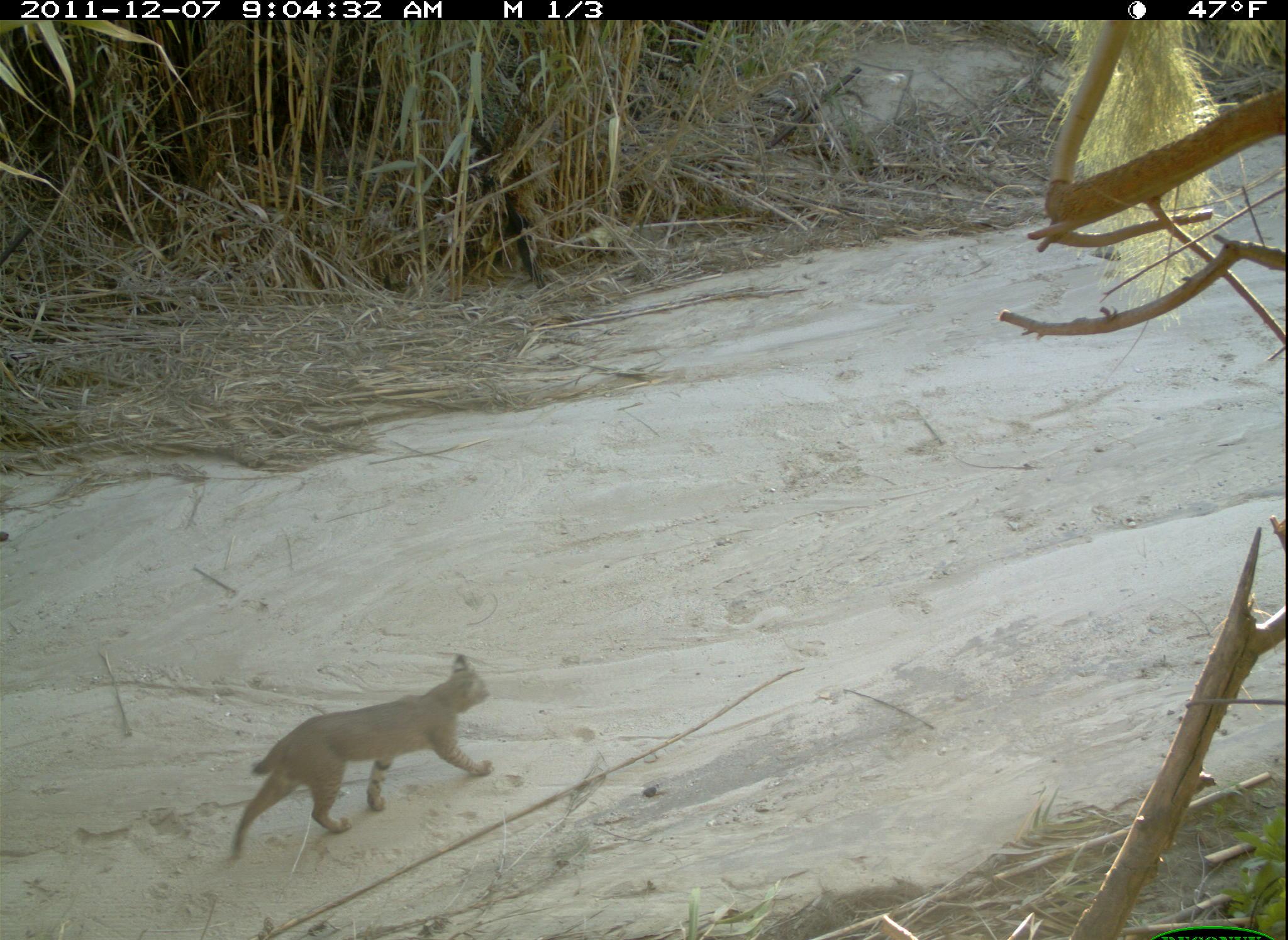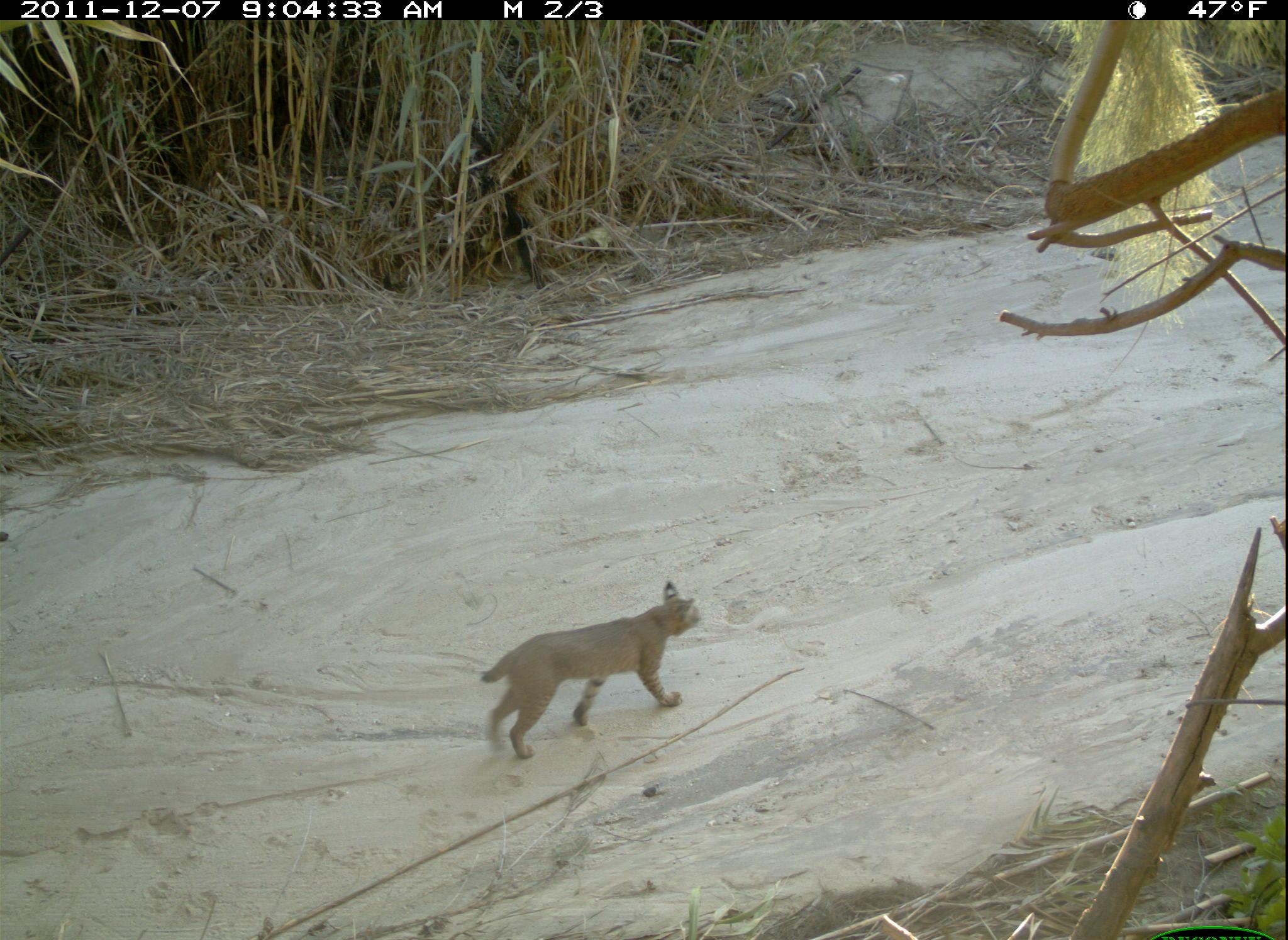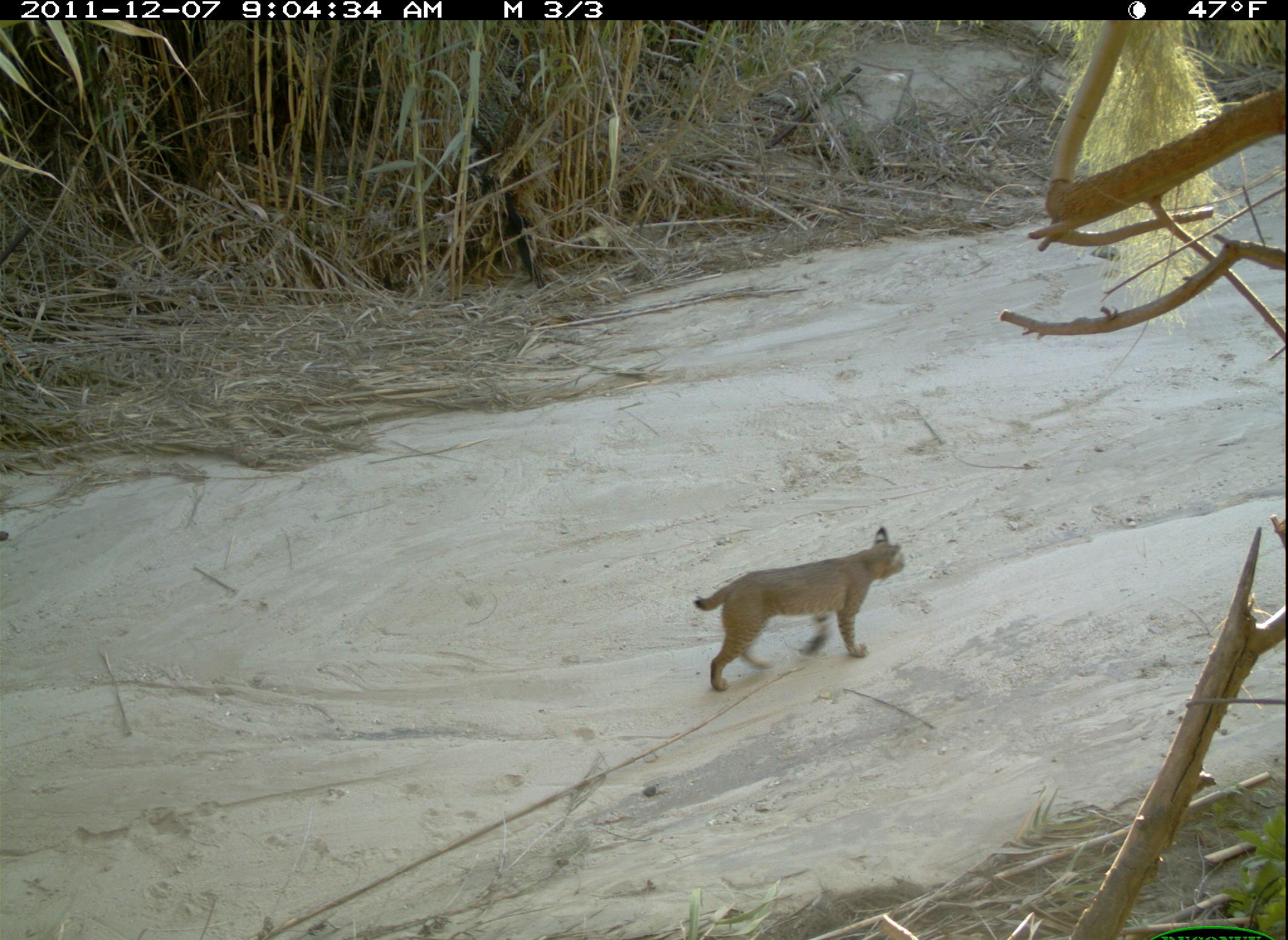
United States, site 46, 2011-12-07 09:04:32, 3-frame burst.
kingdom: Animalia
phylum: Chordata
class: Mammalia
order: Carnivora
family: Felidae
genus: Lynx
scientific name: Lynx rufus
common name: bobcat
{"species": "bobcat (Lynx rufus)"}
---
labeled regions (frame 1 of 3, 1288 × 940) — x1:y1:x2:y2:
bobcat: 210:645:515:863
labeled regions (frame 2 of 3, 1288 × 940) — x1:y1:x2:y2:
bobcat: 456:573:736:783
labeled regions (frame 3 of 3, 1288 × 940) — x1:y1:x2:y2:
bobcat: 678:503:911:703